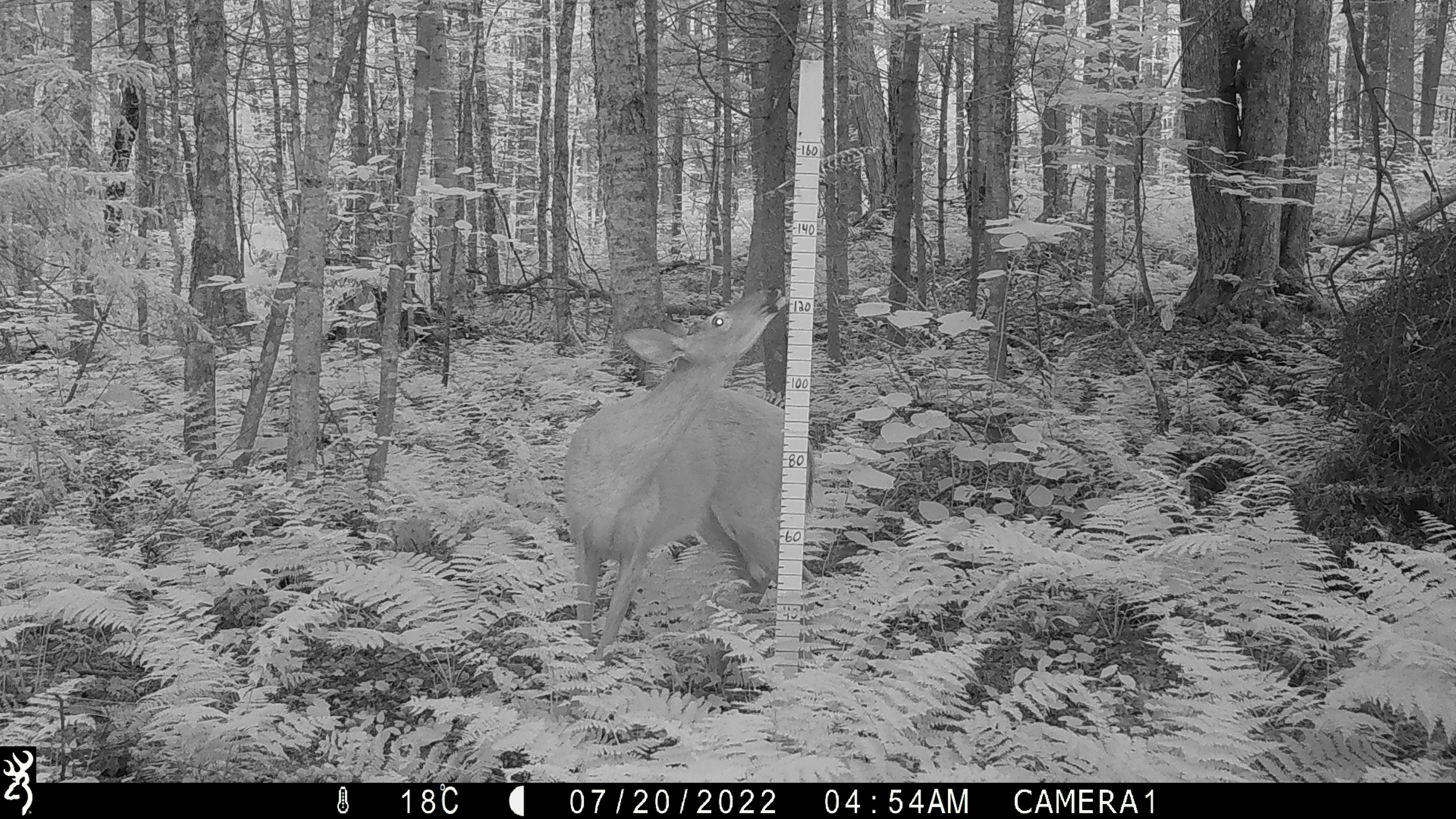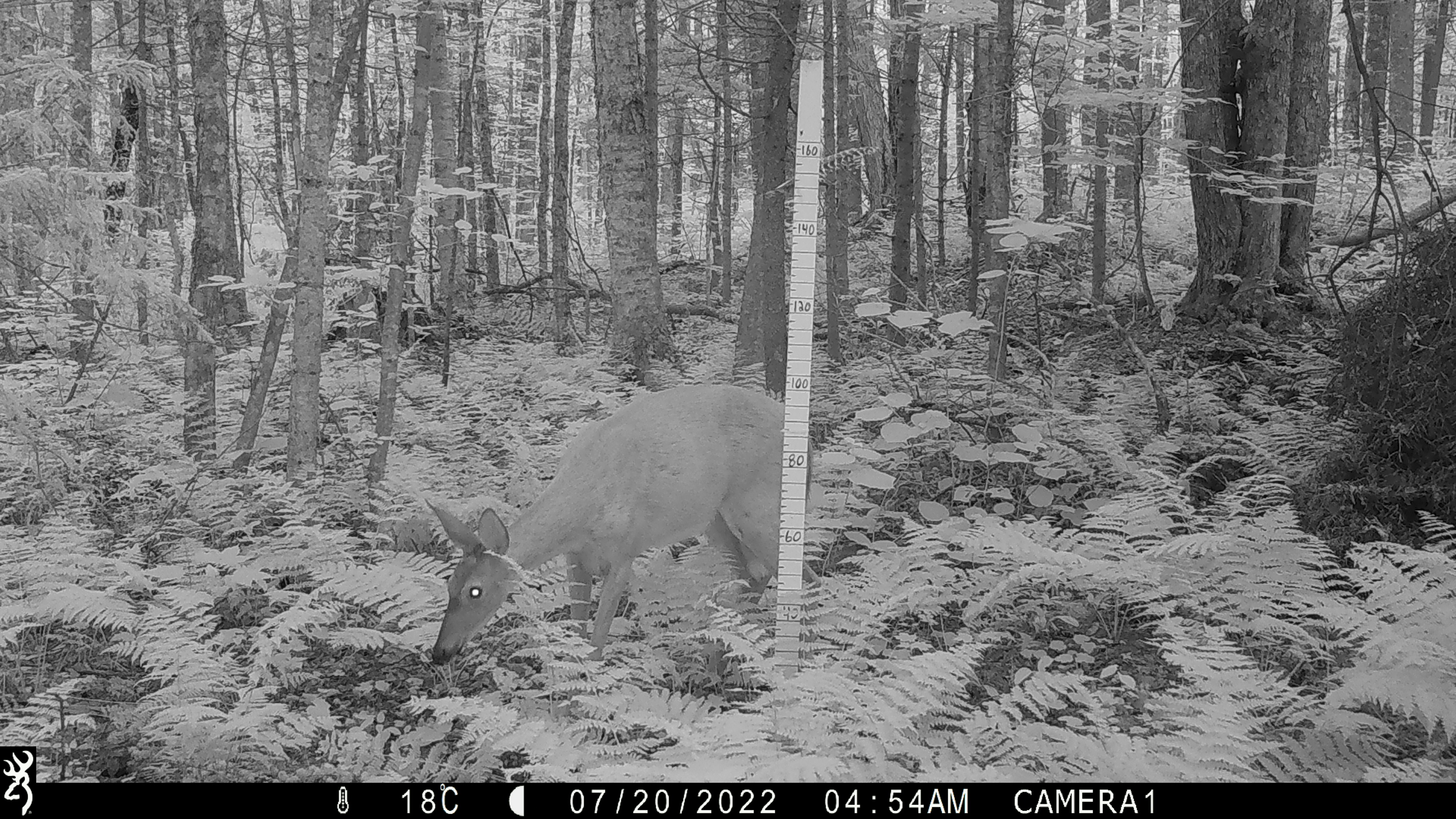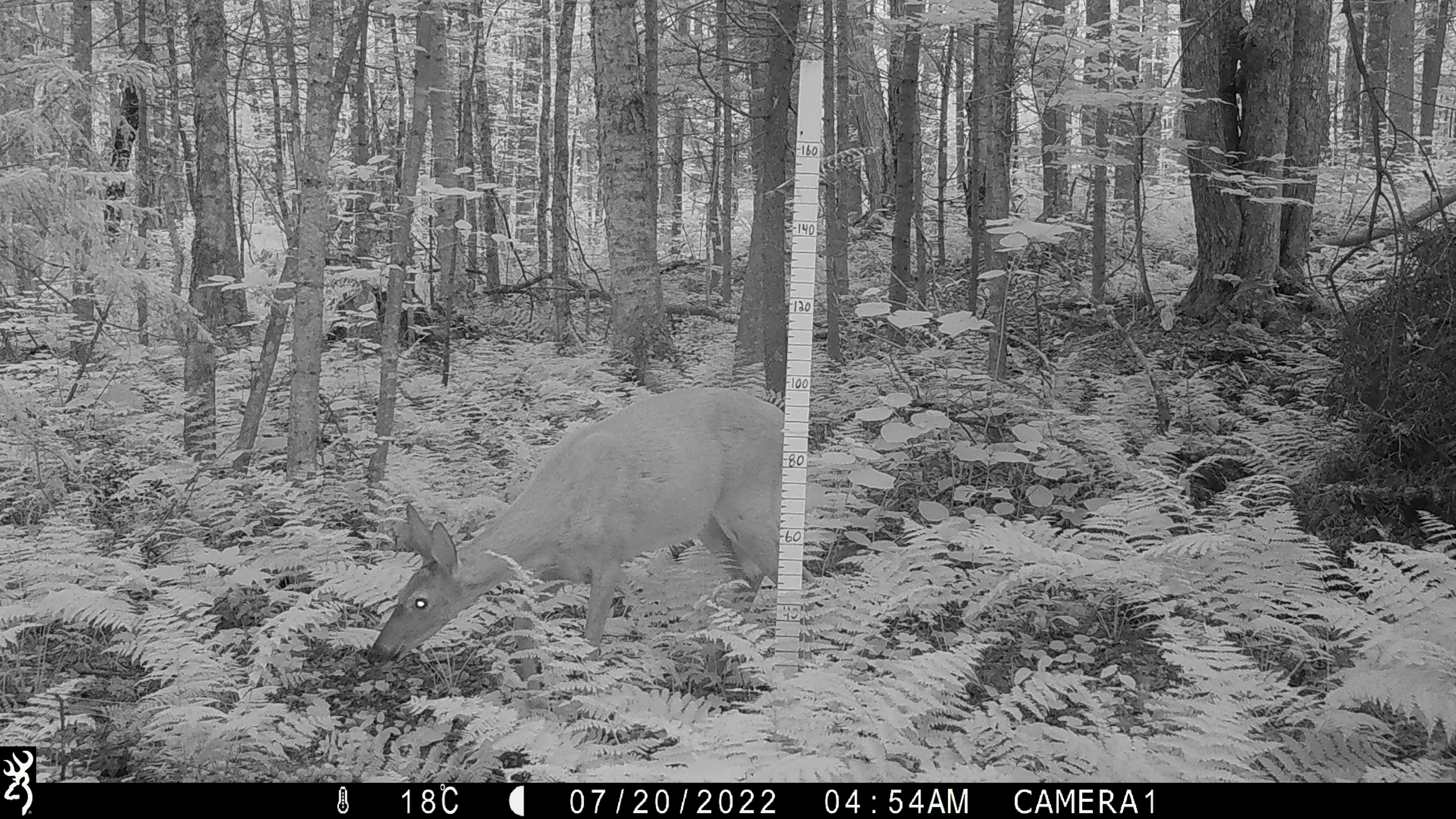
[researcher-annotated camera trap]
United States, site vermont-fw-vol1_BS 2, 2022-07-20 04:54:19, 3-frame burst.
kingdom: Animalia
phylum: Chordata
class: Mammalia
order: Artiodactyla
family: Cervidae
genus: Odocoileus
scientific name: Odocoileus virginianus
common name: white-tailed deer